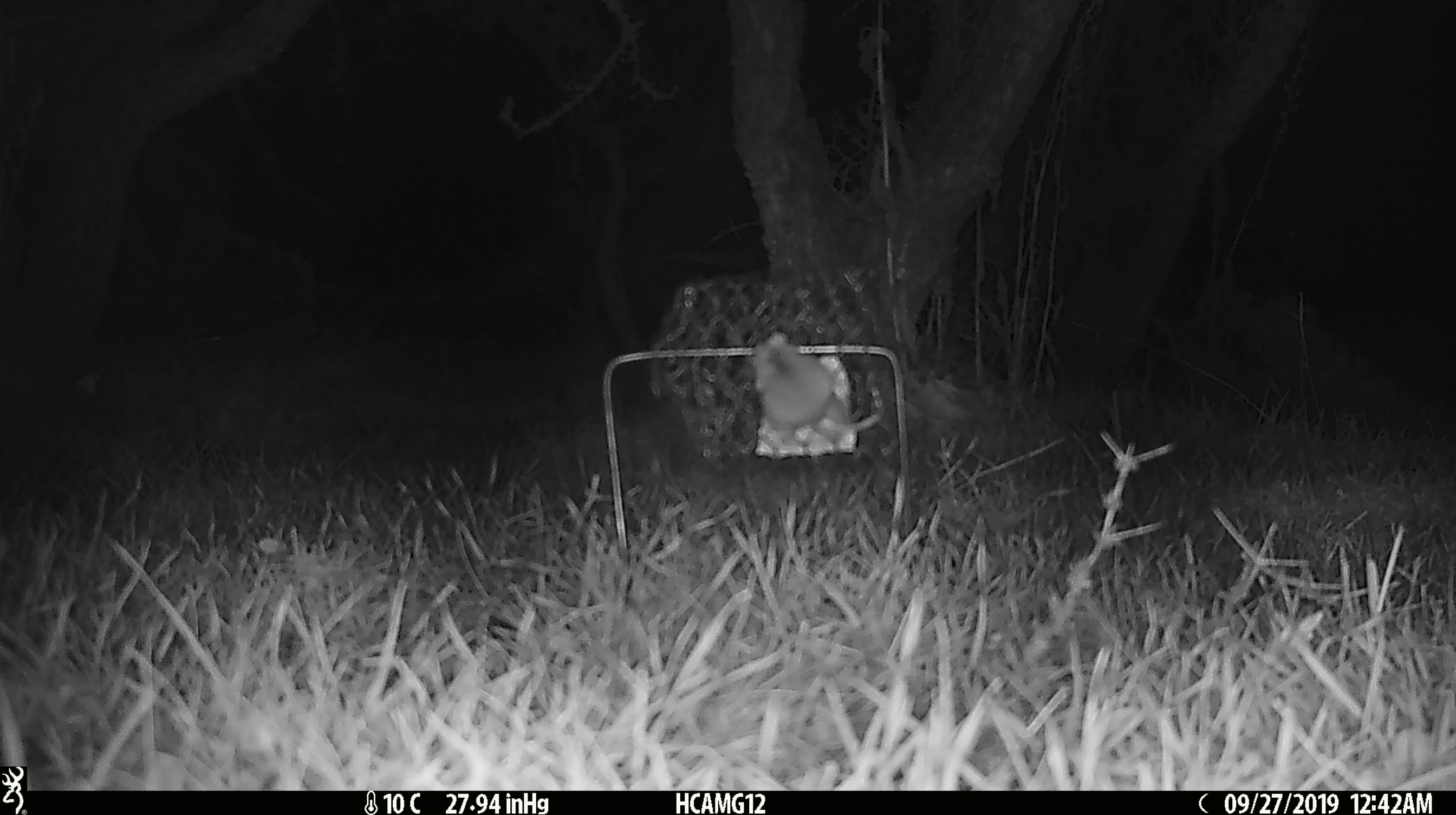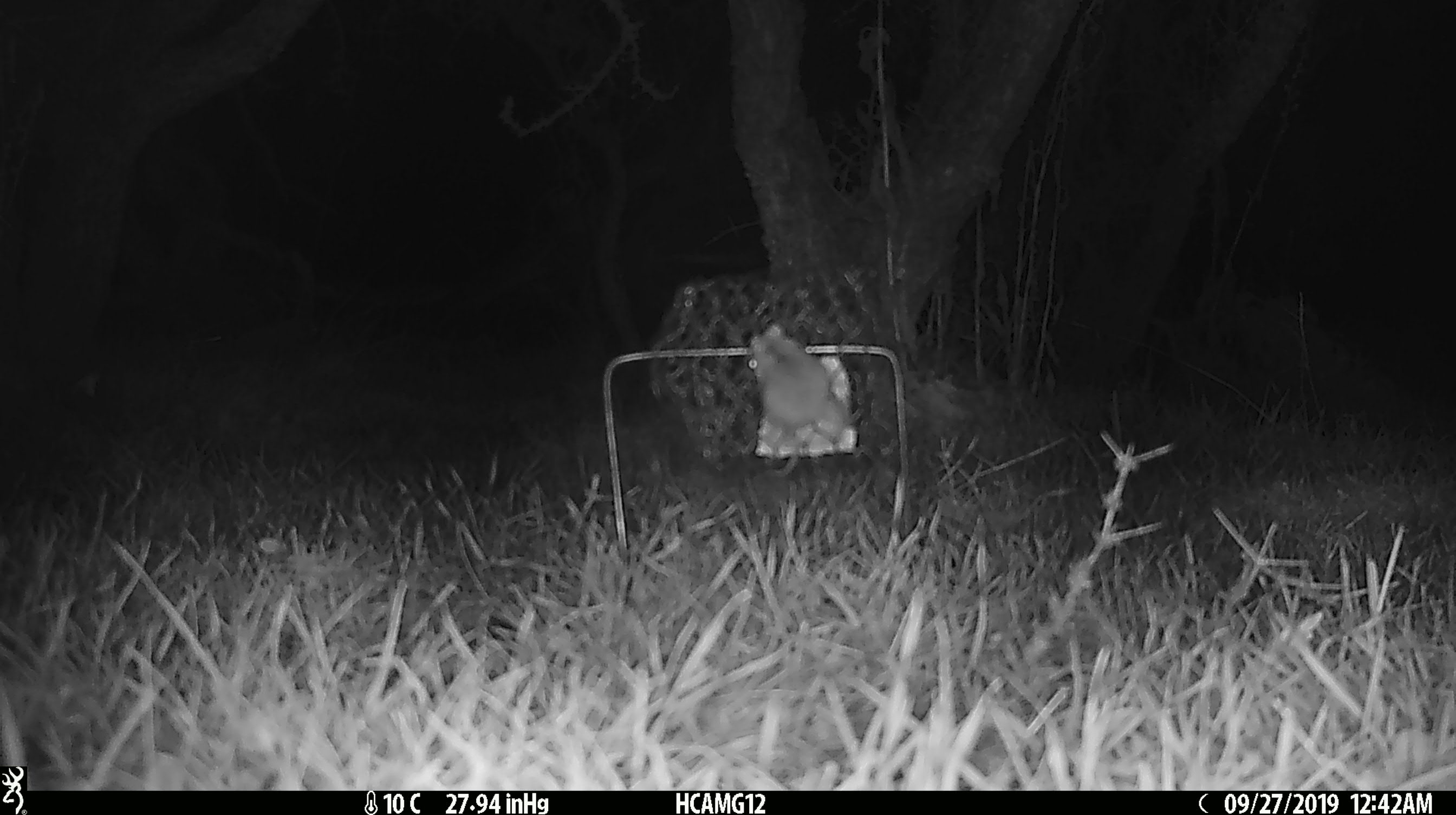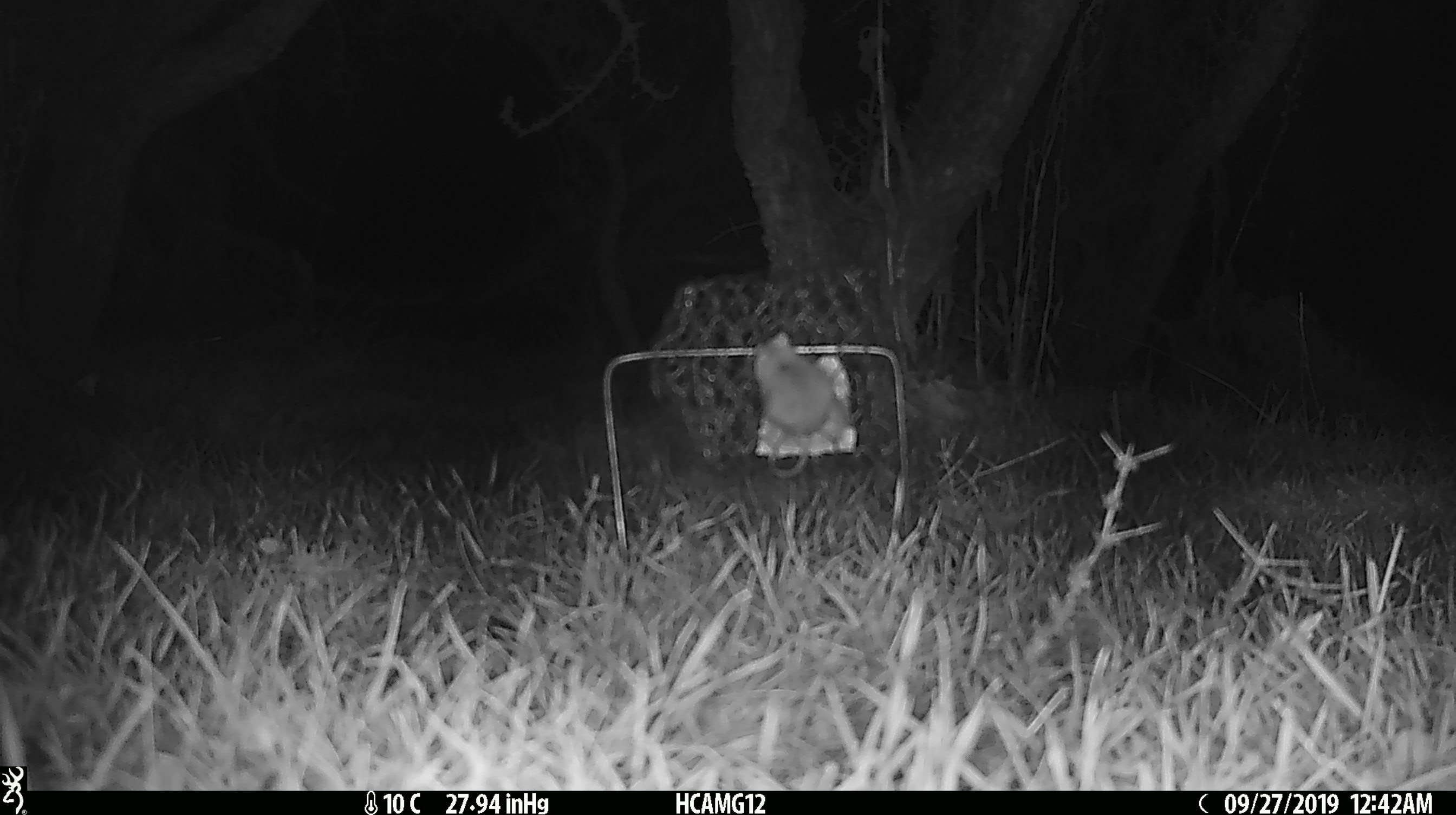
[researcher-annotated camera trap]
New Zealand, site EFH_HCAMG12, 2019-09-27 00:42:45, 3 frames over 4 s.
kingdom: Animalia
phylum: Chordata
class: Mammalia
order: Rodentia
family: Muridae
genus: Mus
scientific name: Mus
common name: mouse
Mouse (Mus).